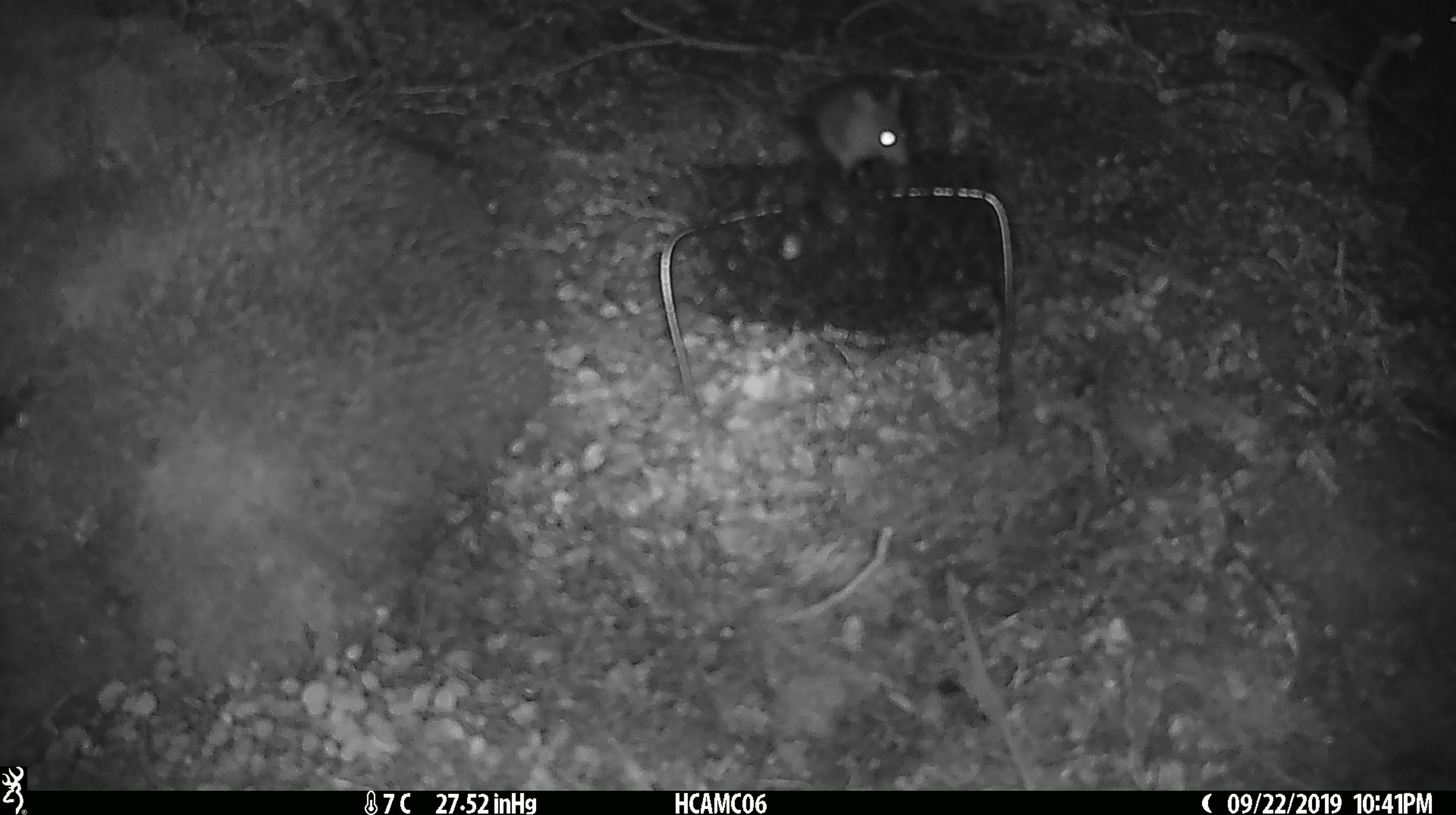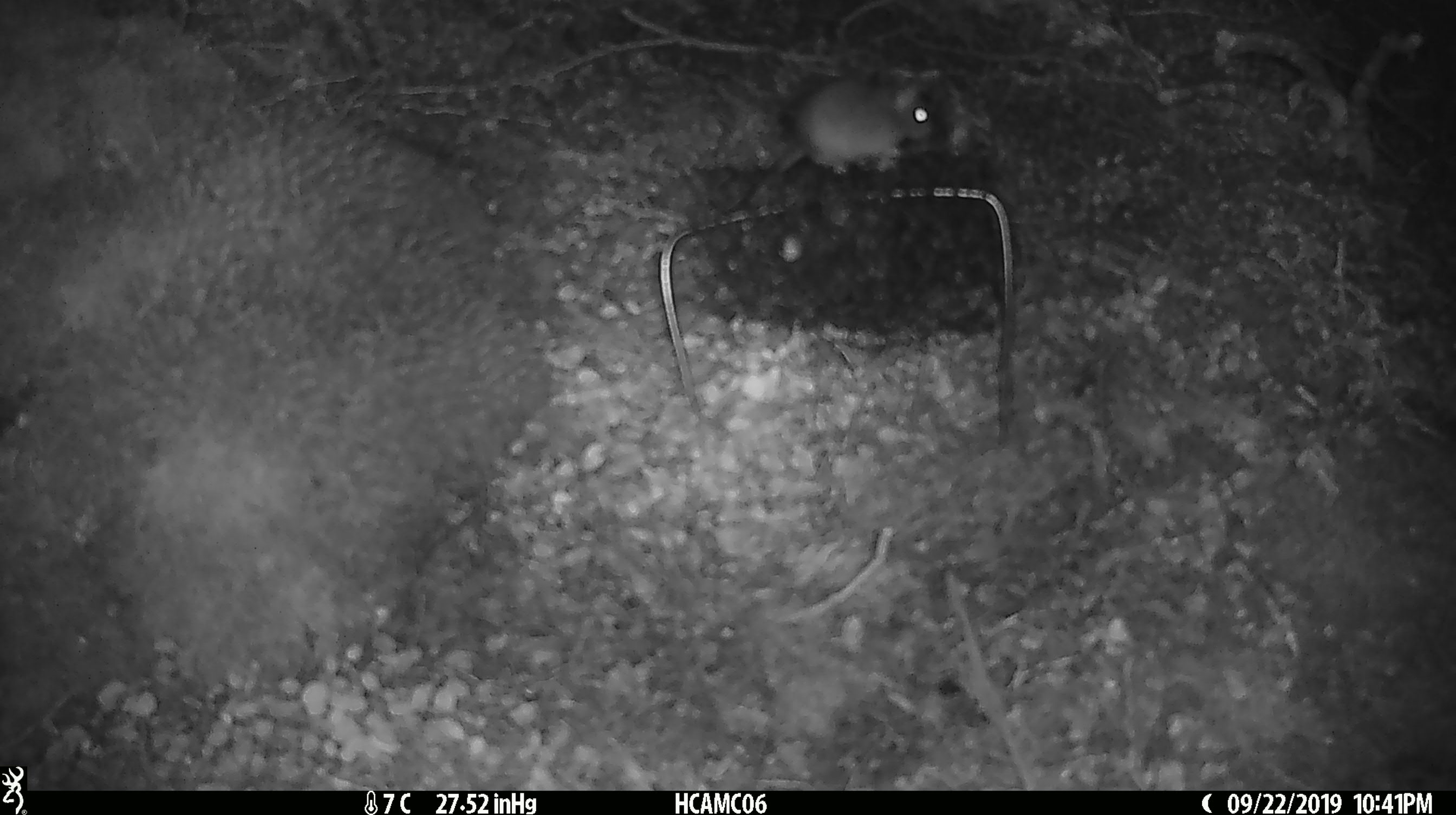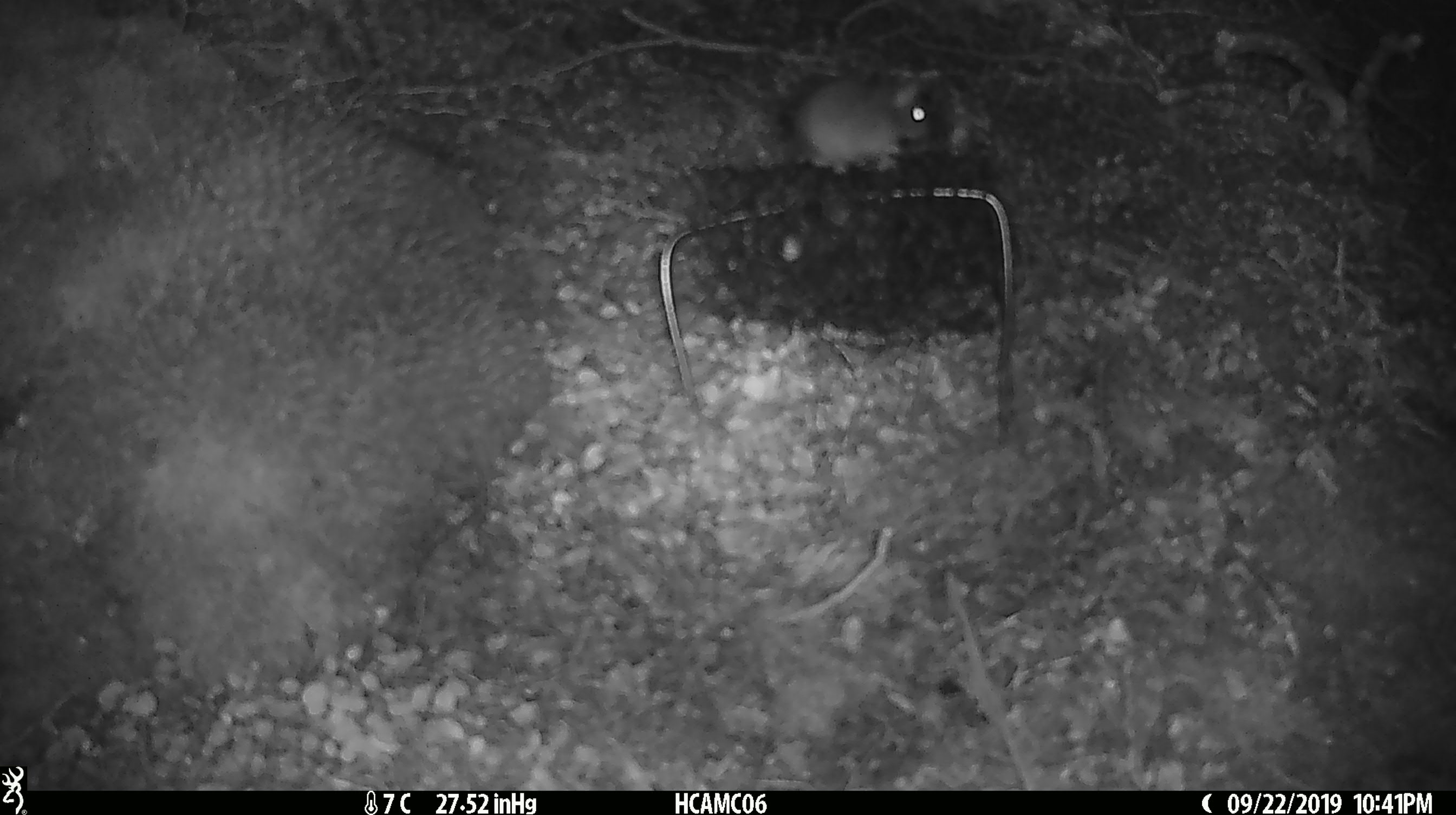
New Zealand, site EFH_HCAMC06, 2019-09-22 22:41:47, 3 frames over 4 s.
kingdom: Animalia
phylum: Chordata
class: Mammalia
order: Rodentia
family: Muridae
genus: Mus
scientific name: Mus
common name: mouse